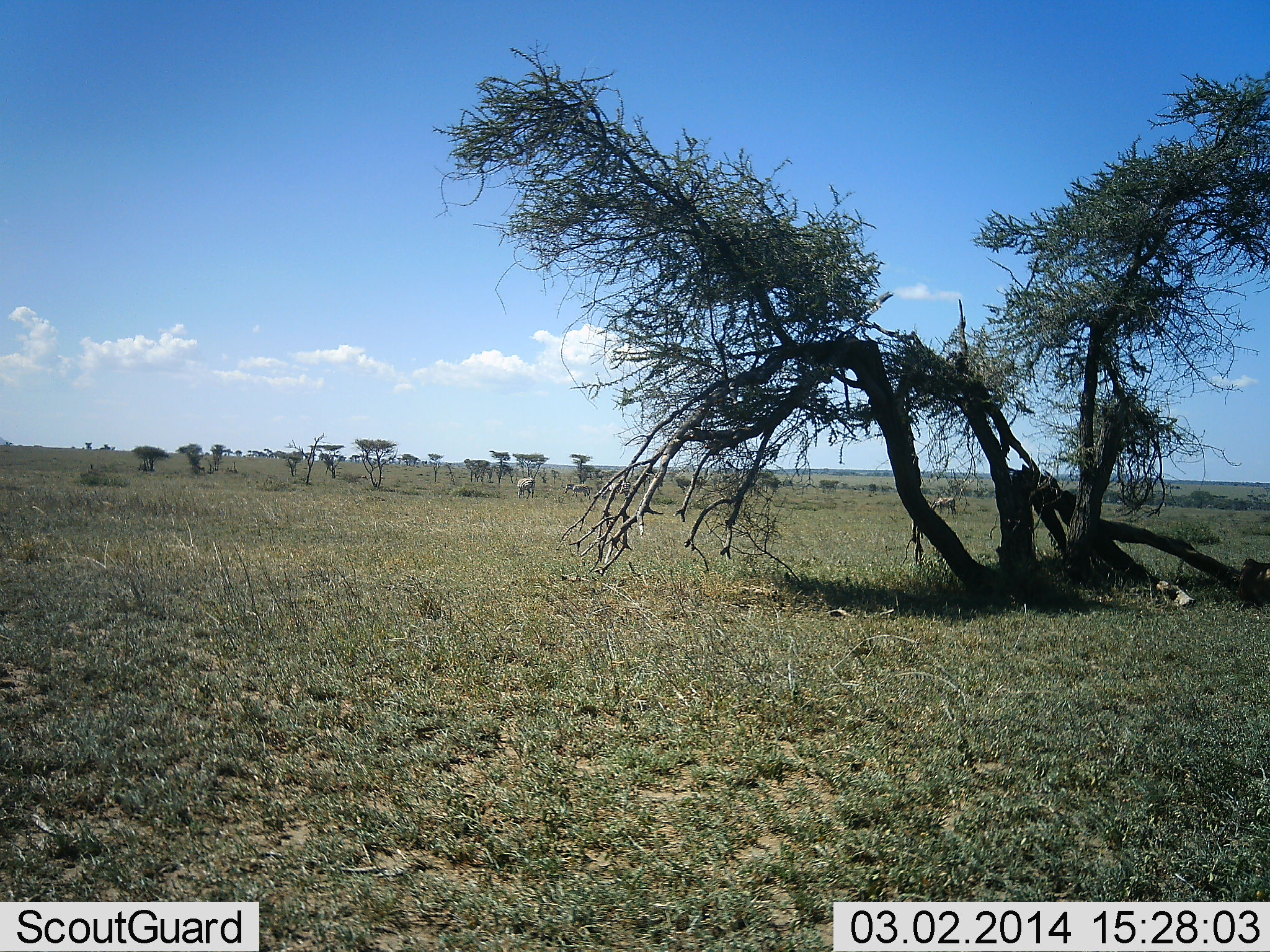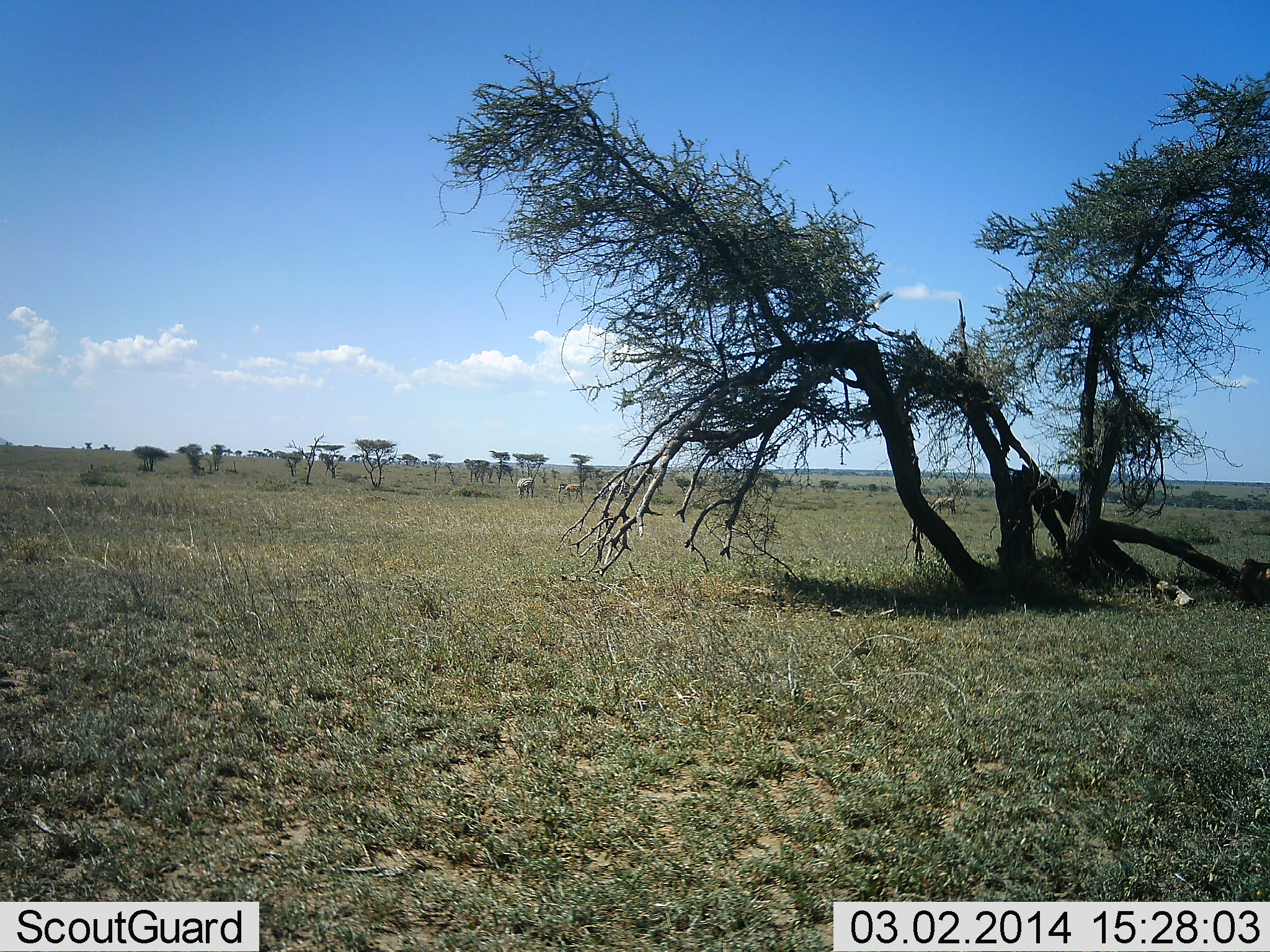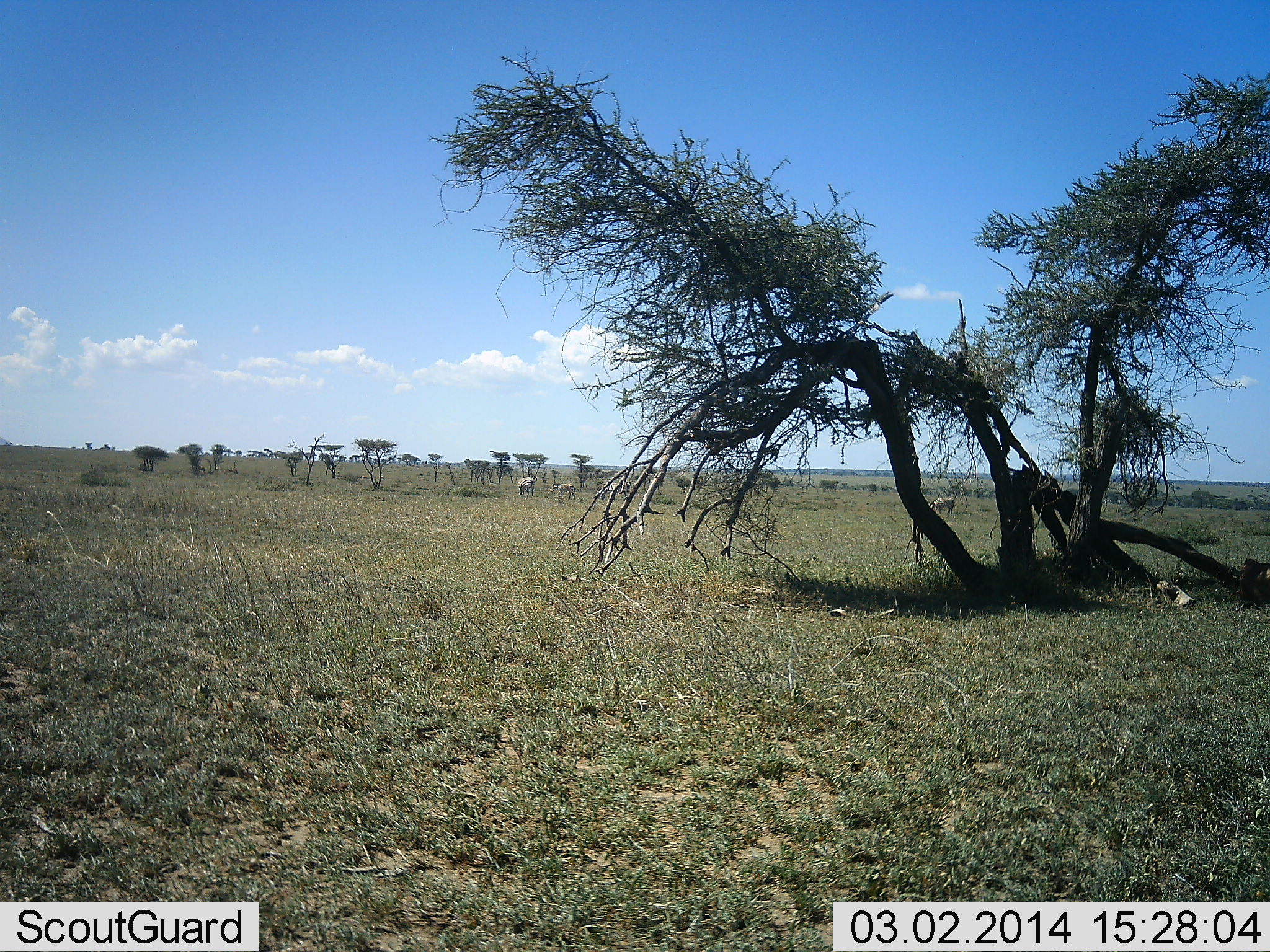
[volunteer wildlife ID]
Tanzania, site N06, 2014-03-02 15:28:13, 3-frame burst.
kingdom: Animalia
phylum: Chordata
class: Mammalia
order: Perissodactyla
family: Equidae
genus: Equus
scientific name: Equus quagga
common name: plains zebra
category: zebra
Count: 3.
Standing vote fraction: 56%.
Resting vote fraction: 0%.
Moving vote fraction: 52%.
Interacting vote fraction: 0%.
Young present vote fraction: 8%.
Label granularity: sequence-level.